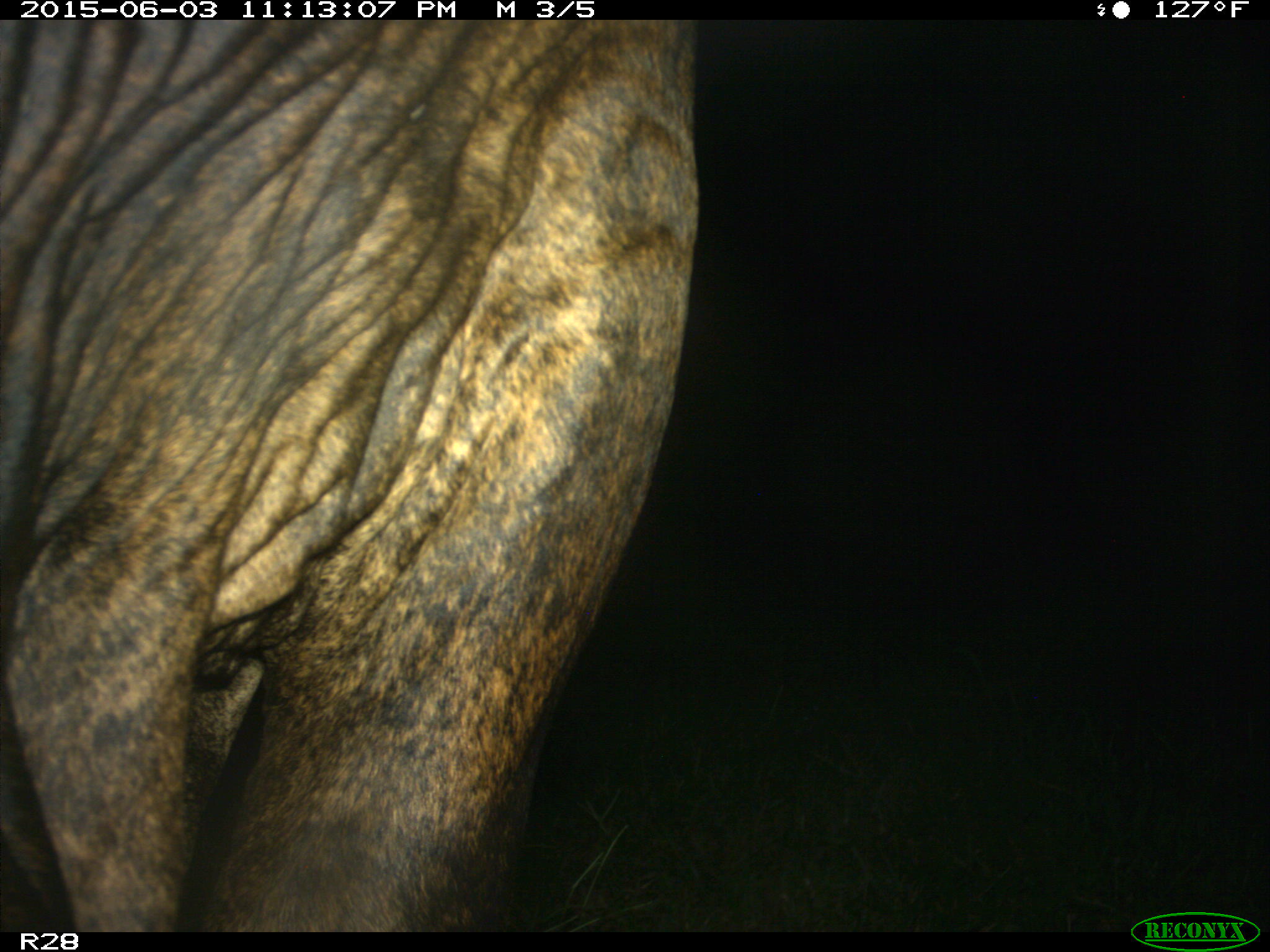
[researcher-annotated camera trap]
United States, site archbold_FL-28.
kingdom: Animalia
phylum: Chordata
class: Mammalia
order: Artiodactyla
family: Bovidae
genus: Bos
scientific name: Bos taurus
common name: domestic cow